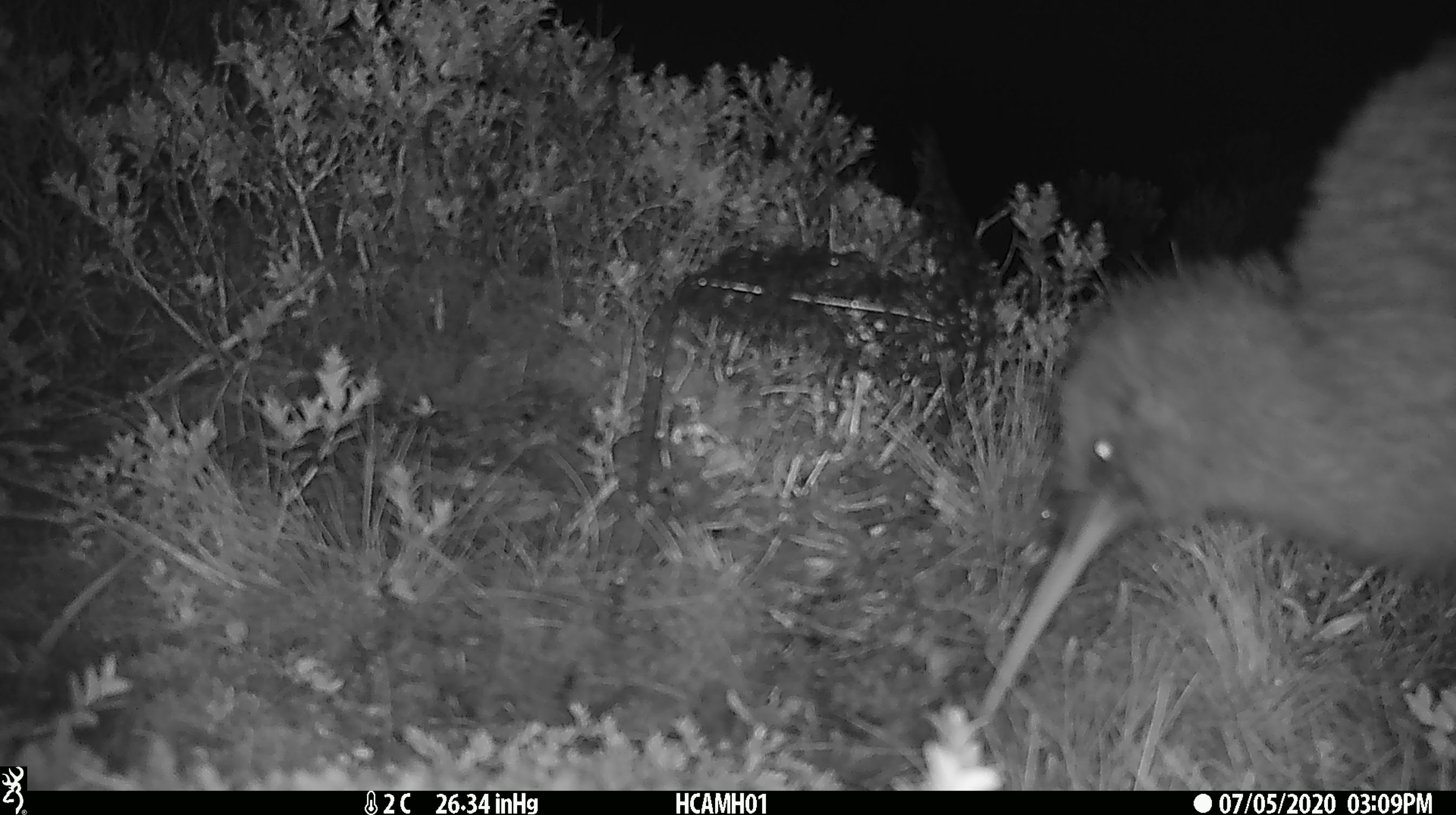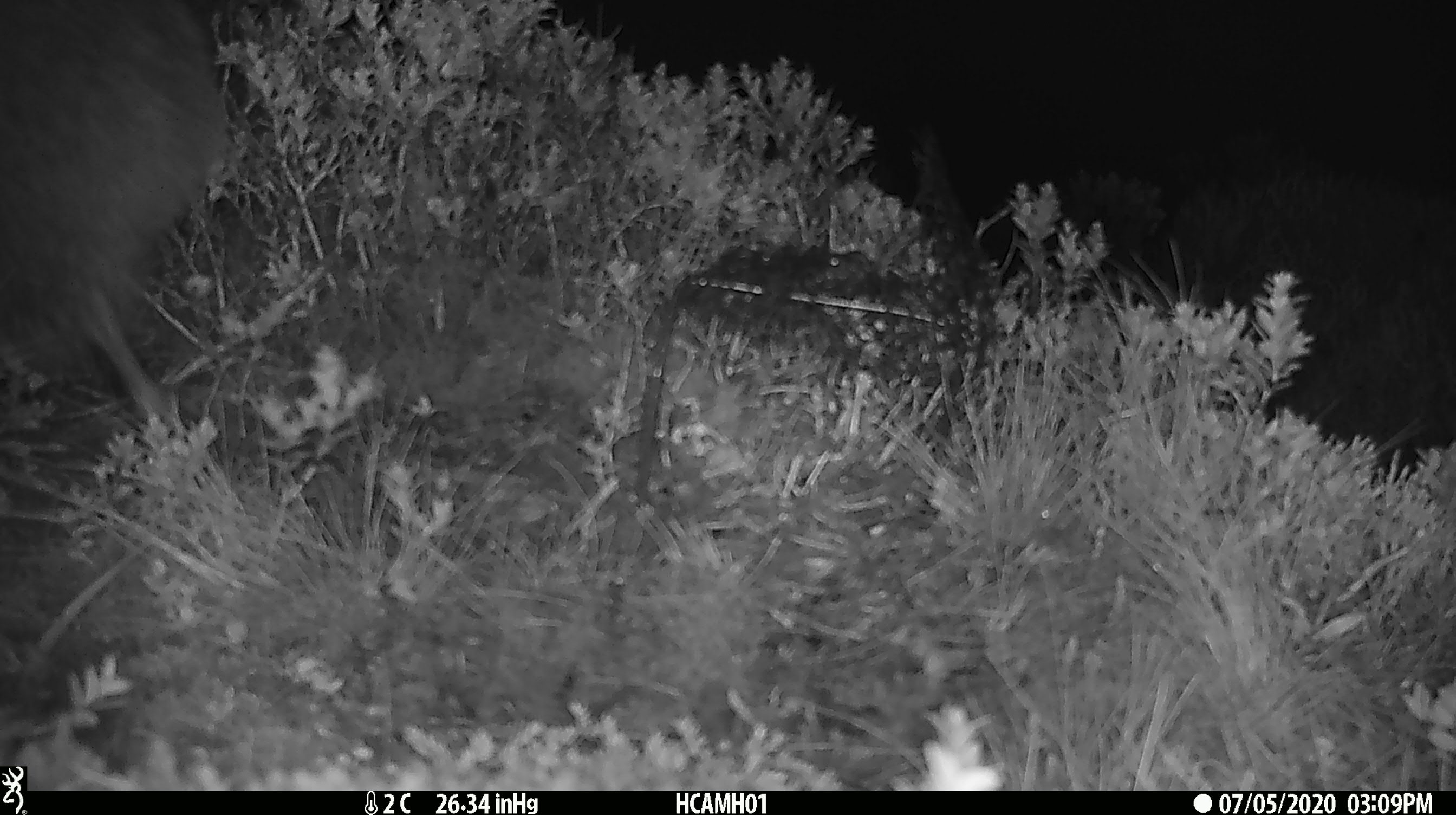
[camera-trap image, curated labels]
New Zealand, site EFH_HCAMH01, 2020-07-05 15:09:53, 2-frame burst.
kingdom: Animalia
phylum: Chordata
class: Aves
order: Apterygiformes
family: Apterygidae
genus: Apteryx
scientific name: Apteryx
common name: kiwi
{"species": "kiwi (Apteryx)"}